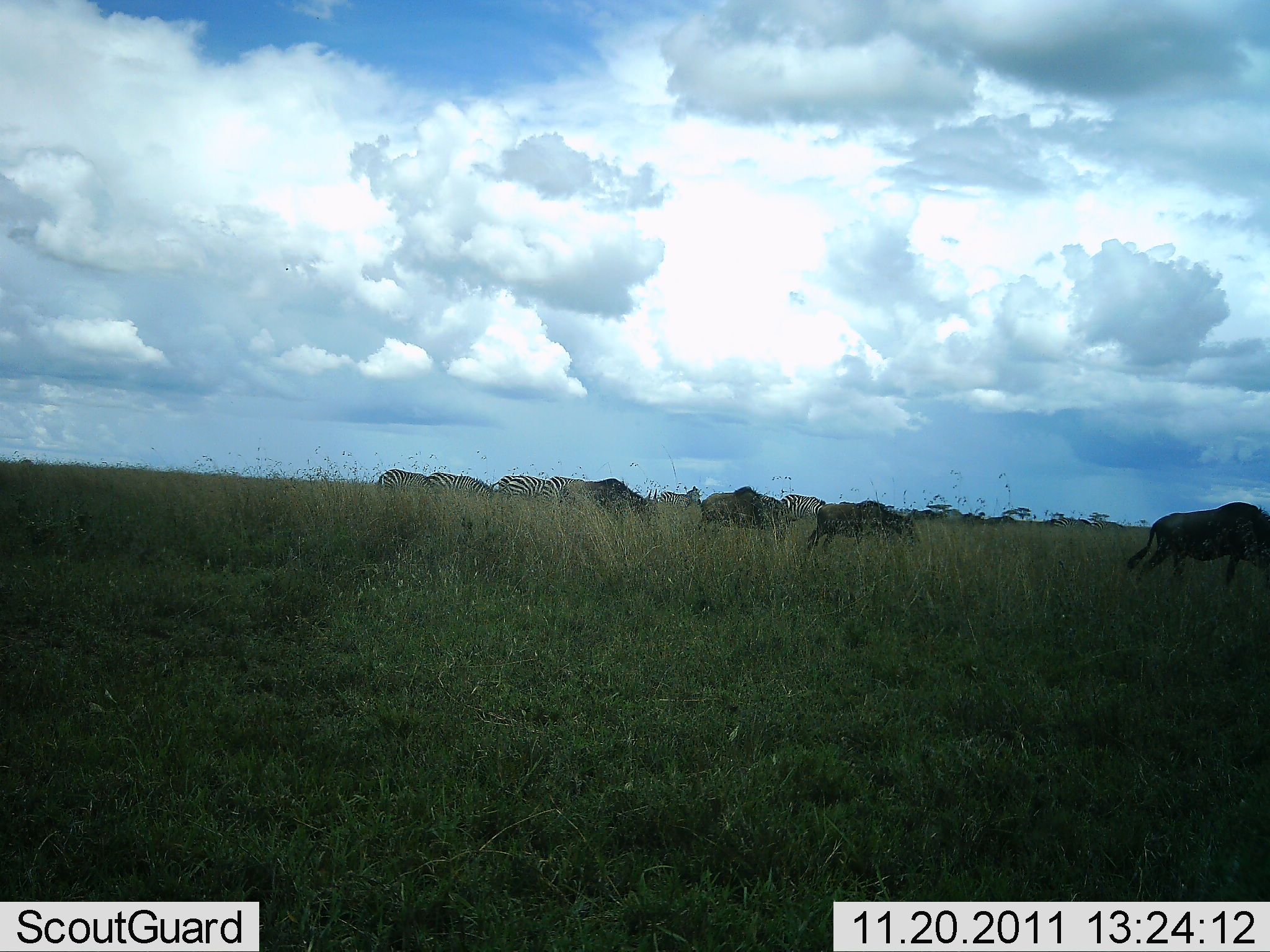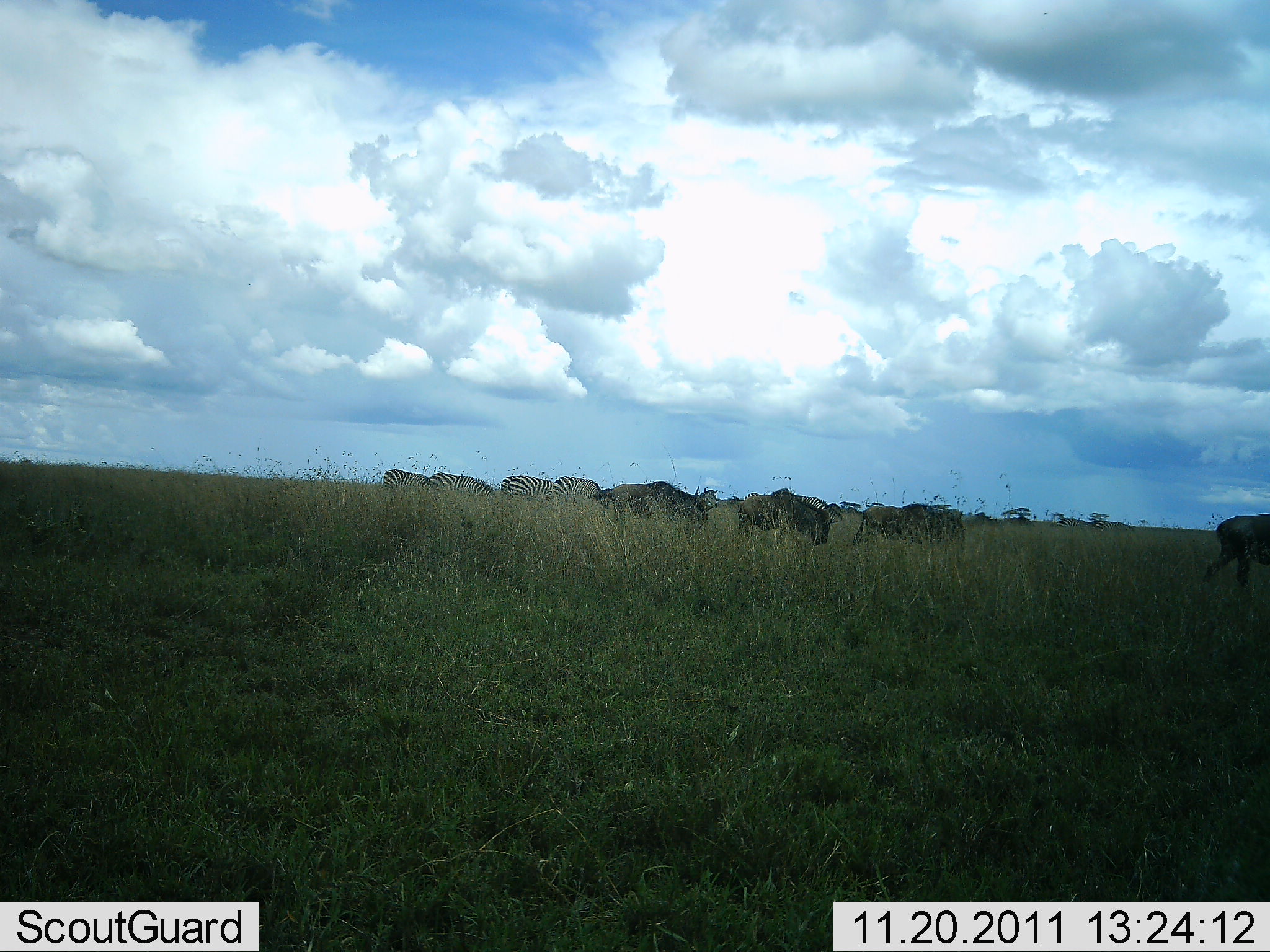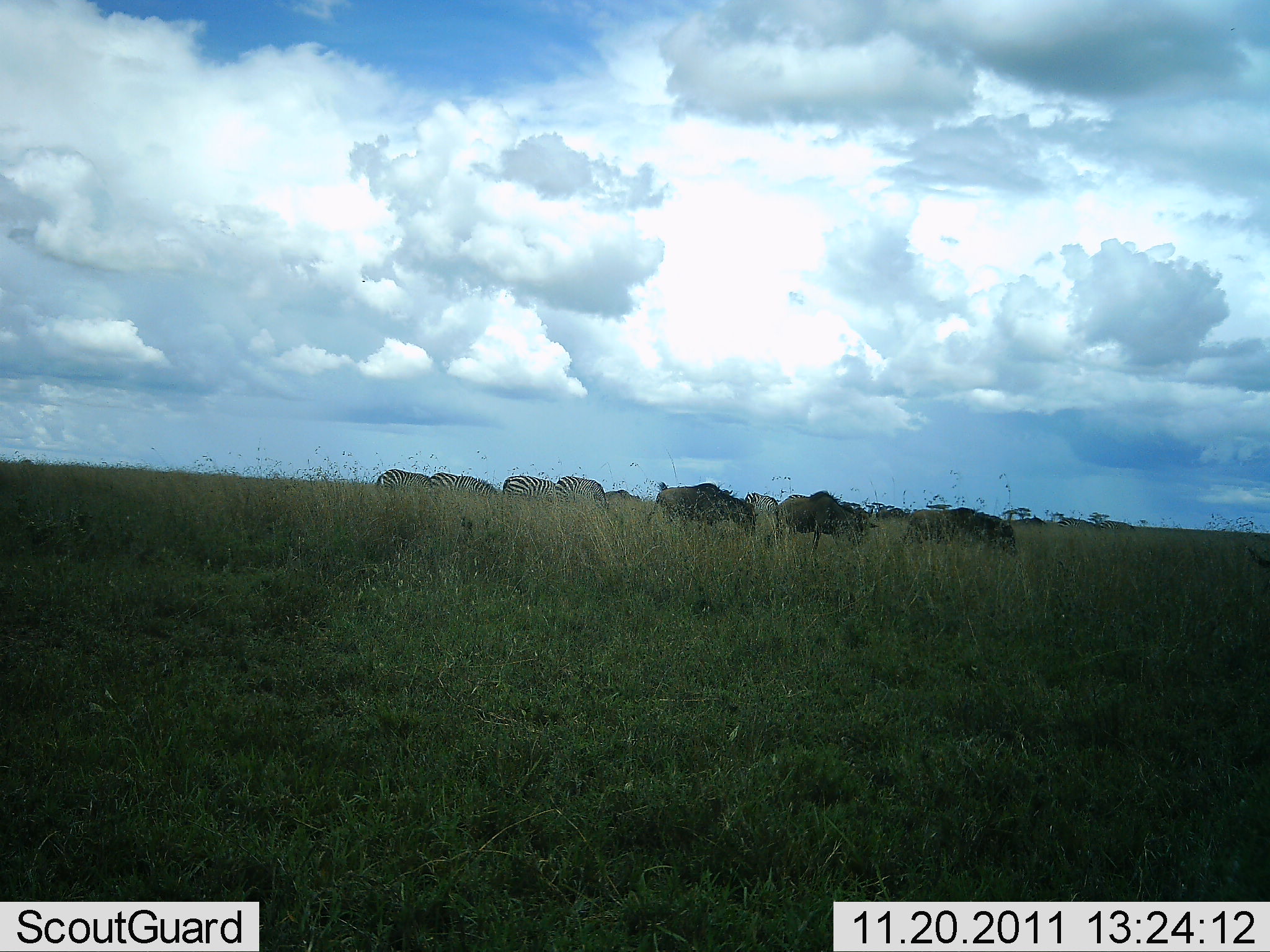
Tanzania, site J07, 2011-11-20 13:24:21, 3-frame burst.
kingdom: Animalia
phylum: Chordata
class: Mammalia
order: Artiodactyla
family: Bovidae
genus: Connochaetes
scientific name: Connochaetes taurinus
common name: blue wildebeest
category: wildebeest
Wildebeest (blue wildebeest) (Connochaetes taurinus), count 4. Behavior (volunteer vote fractions): standing 13%, resting 0%, moving 73%, interacting 0%. Young present (vote fraction): 0%. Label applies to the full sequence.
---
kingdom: Animalia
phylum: Chordata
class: Mammalia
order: Perissodactyla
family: Equidae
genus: Equus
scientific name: Equus quagga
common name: plains zebra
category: zebra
Zebra (plains zebra) (Equus quagga), count 4. Behavior (volunteer vote fractions): standing 38%, resting 0%, moving 15%, interacting 0%. Young present (vote fraction): 0%. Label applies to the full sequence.